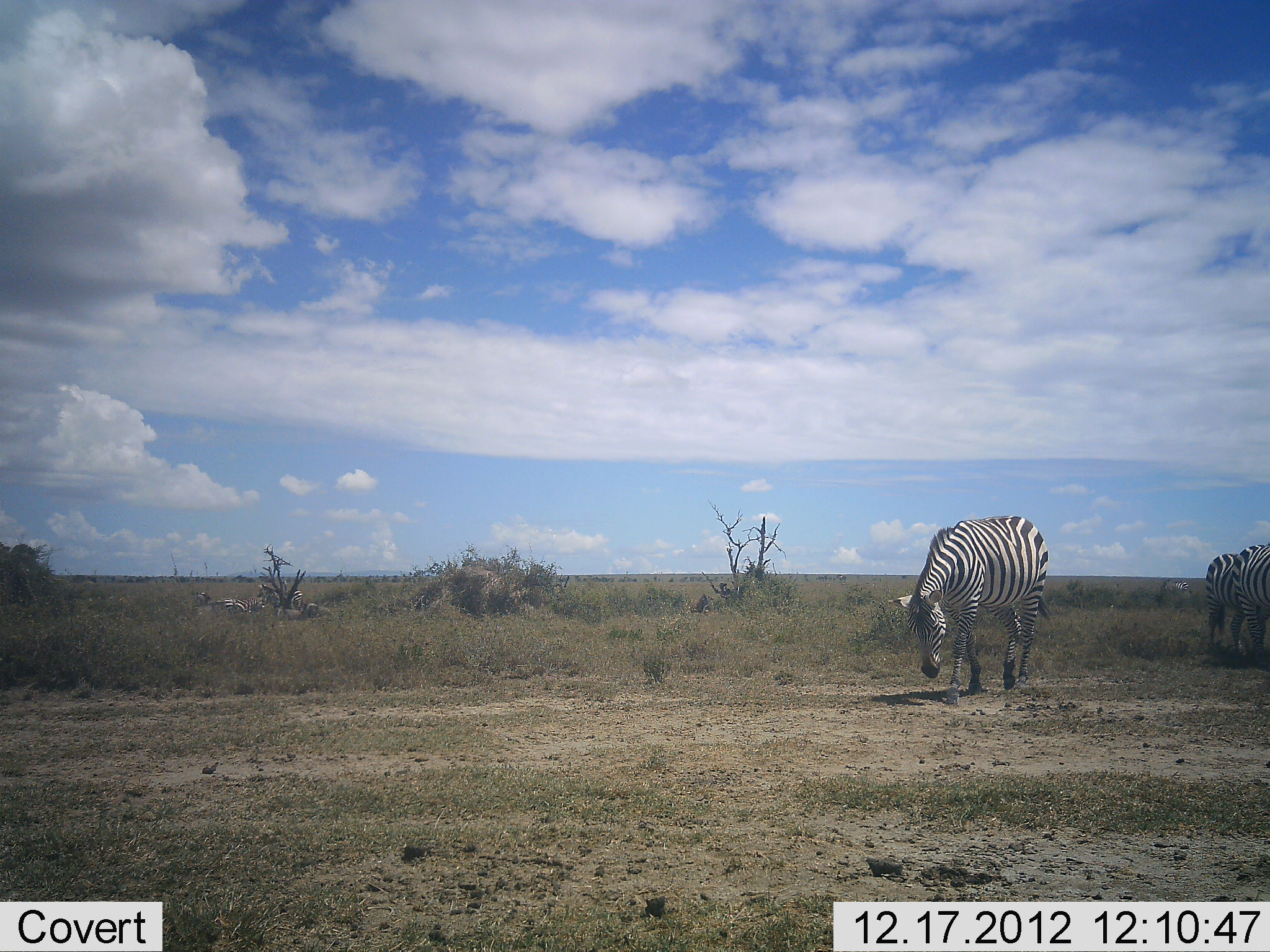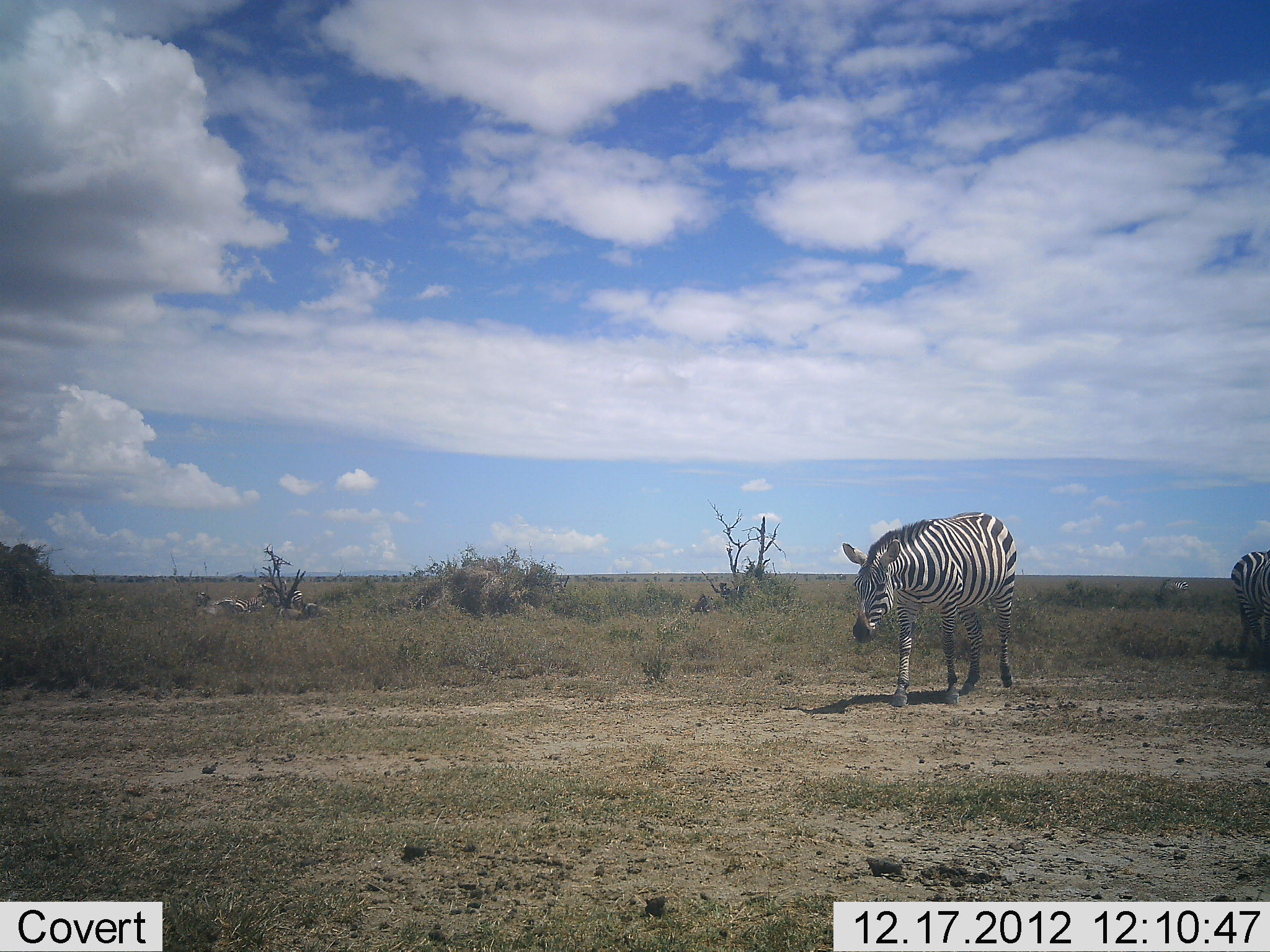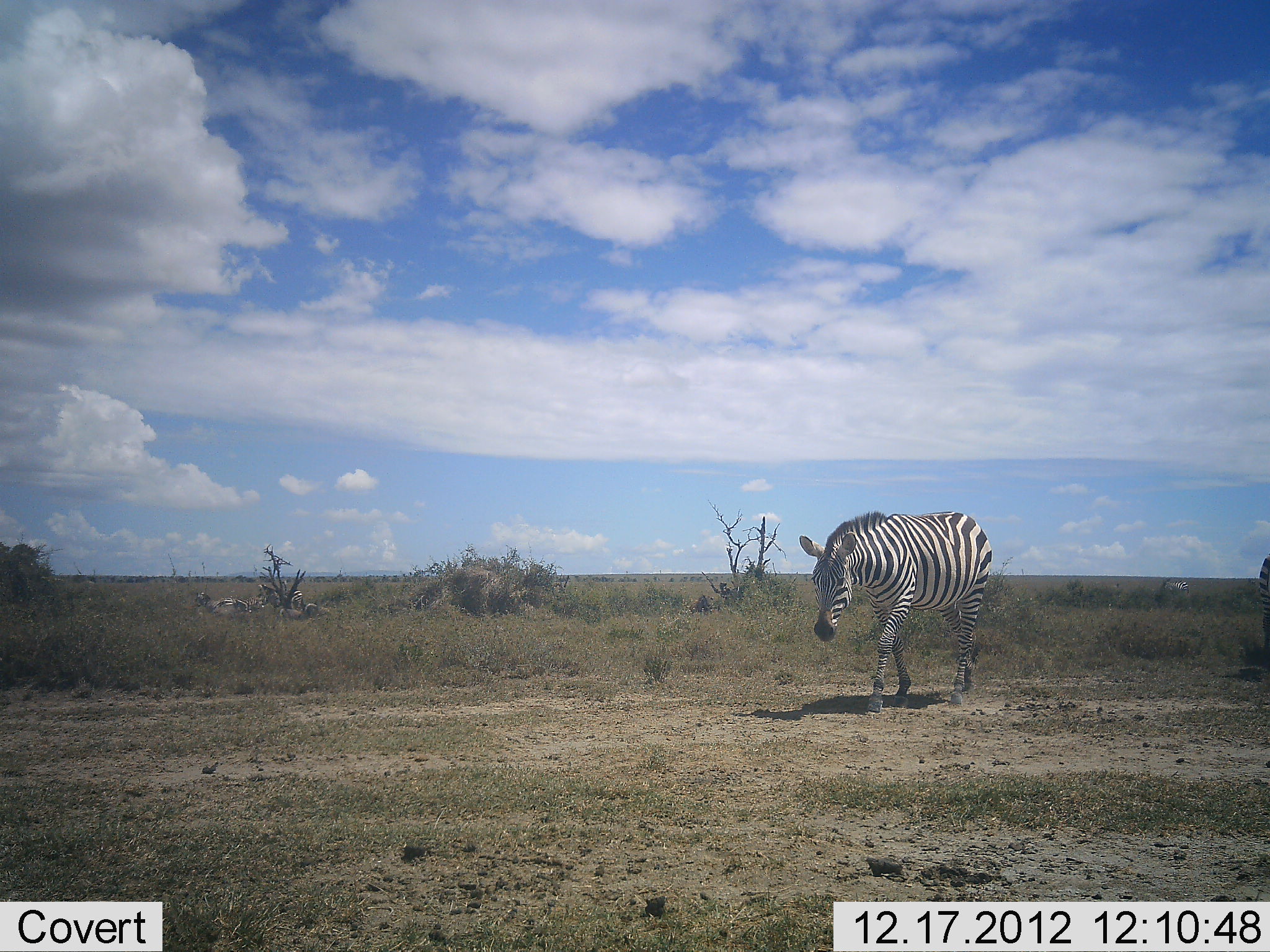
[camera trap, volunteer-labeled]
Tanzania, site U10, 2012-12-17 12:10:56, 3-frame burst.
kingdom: Animalia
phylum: Chordata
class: Mammalia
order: Perissodactyla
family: Equidae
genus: Equus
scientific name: Equus quagga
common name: plains zebra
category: zebra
Zebra (plains zebra) (Equus quagga), count 3. Behavior (volunteer vote fractions): standing 45%, resting 9%, moving 100%, interacting 0%. Young present (vote fraction): 0%. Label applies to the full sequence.